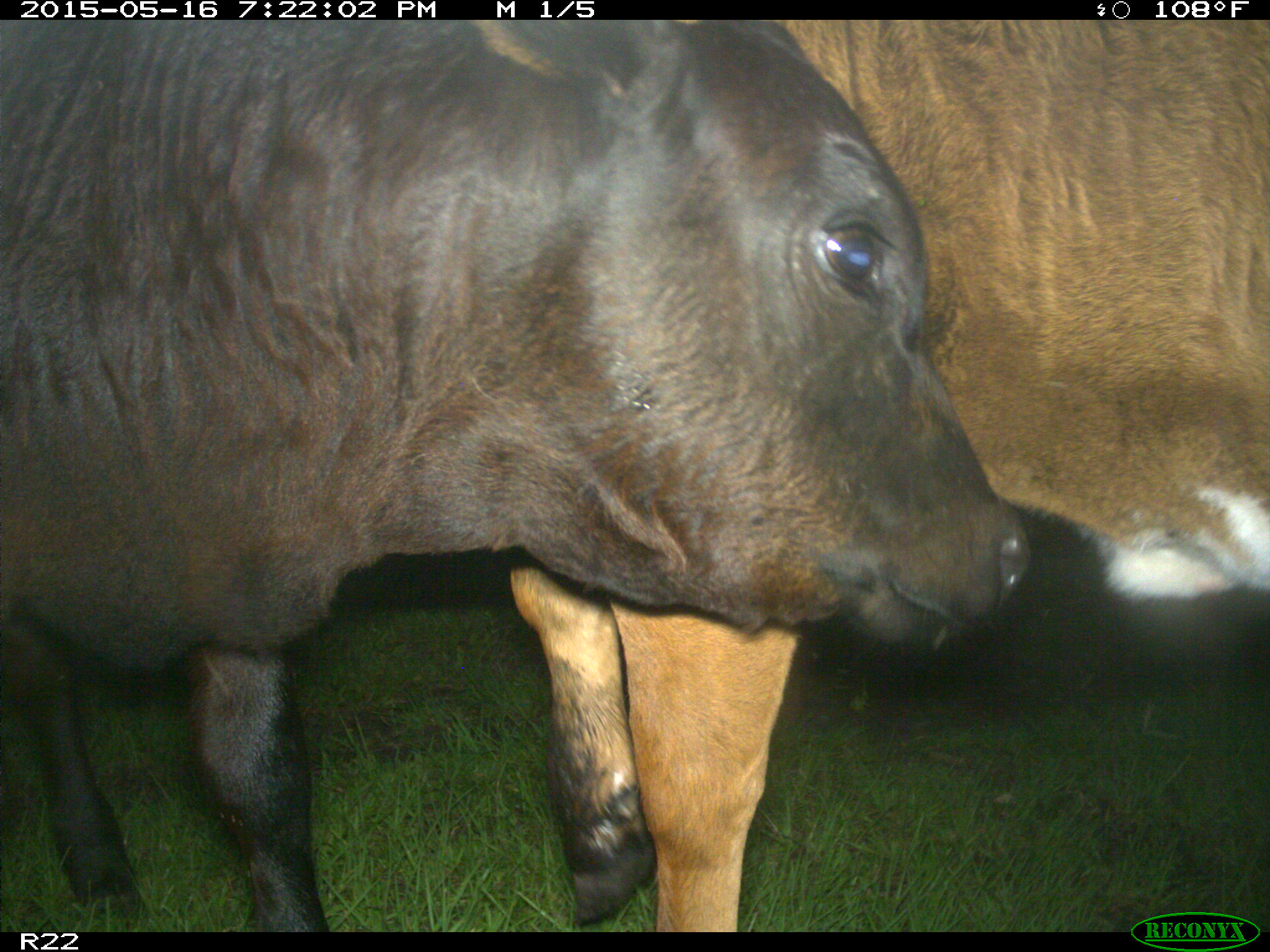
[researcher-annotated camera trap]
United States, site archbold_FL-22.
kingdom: Animalia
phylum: Chordata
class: Mammalia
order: Artiodactyla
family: Bovidae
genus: Bos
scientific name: Bos taurus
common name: domestic cow